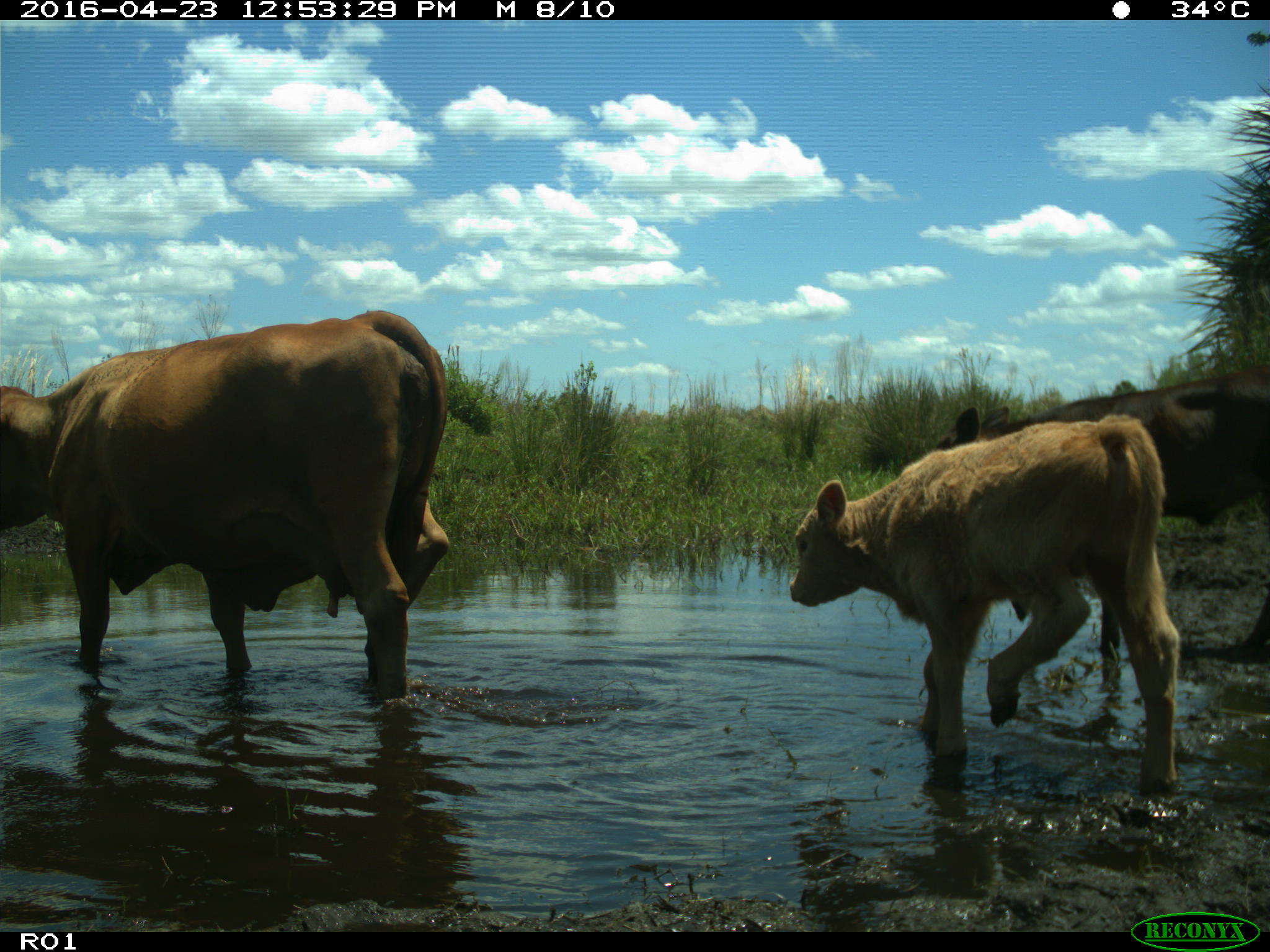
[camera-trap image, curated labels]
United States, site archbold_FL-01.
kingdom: Animalia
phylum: Chordata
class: Mammalia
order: Artiodactyla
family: Bovidae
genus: Bos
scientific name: Bos taurus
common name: domestic cow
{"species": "Bos taurus (domestic cow)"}